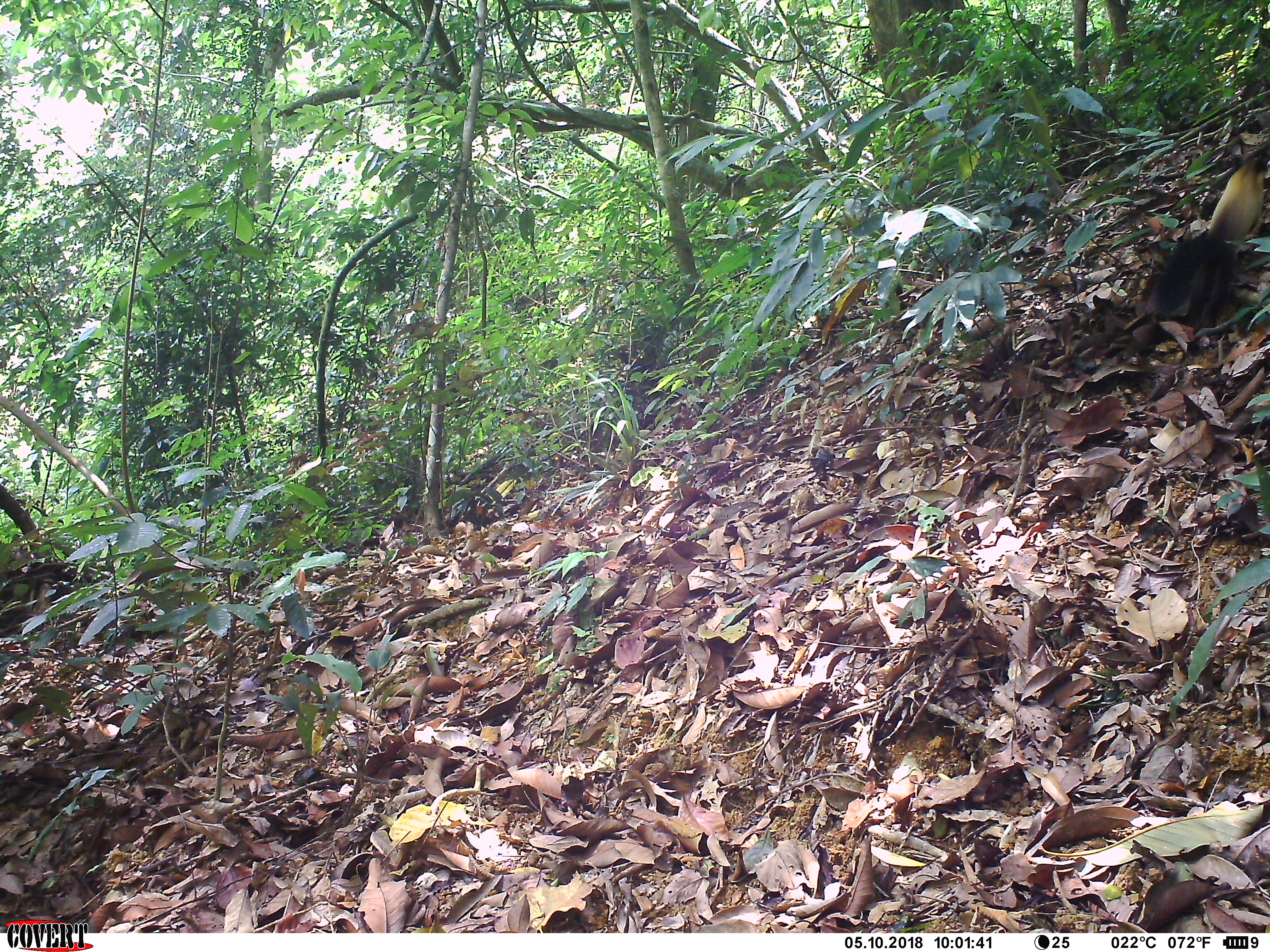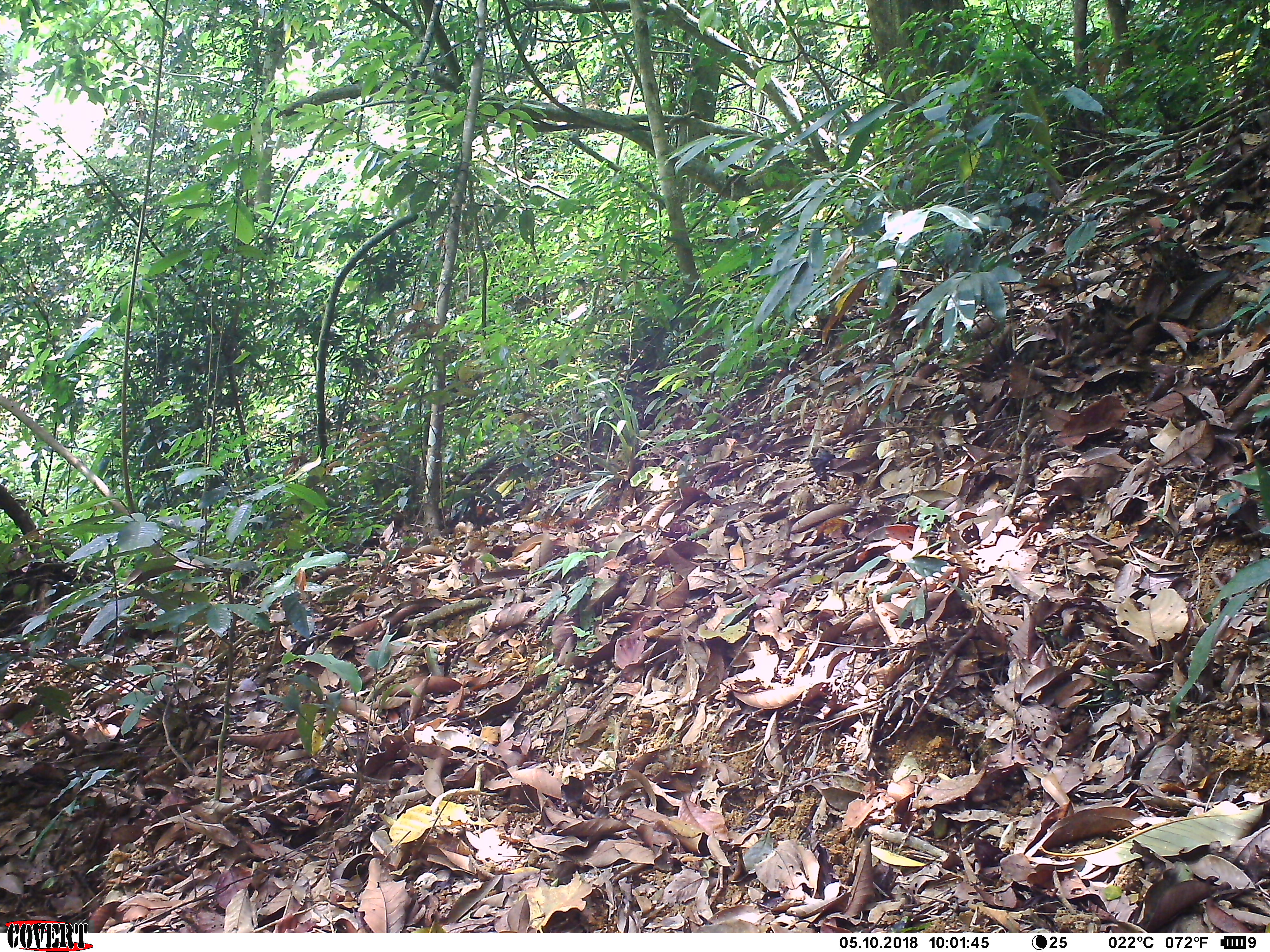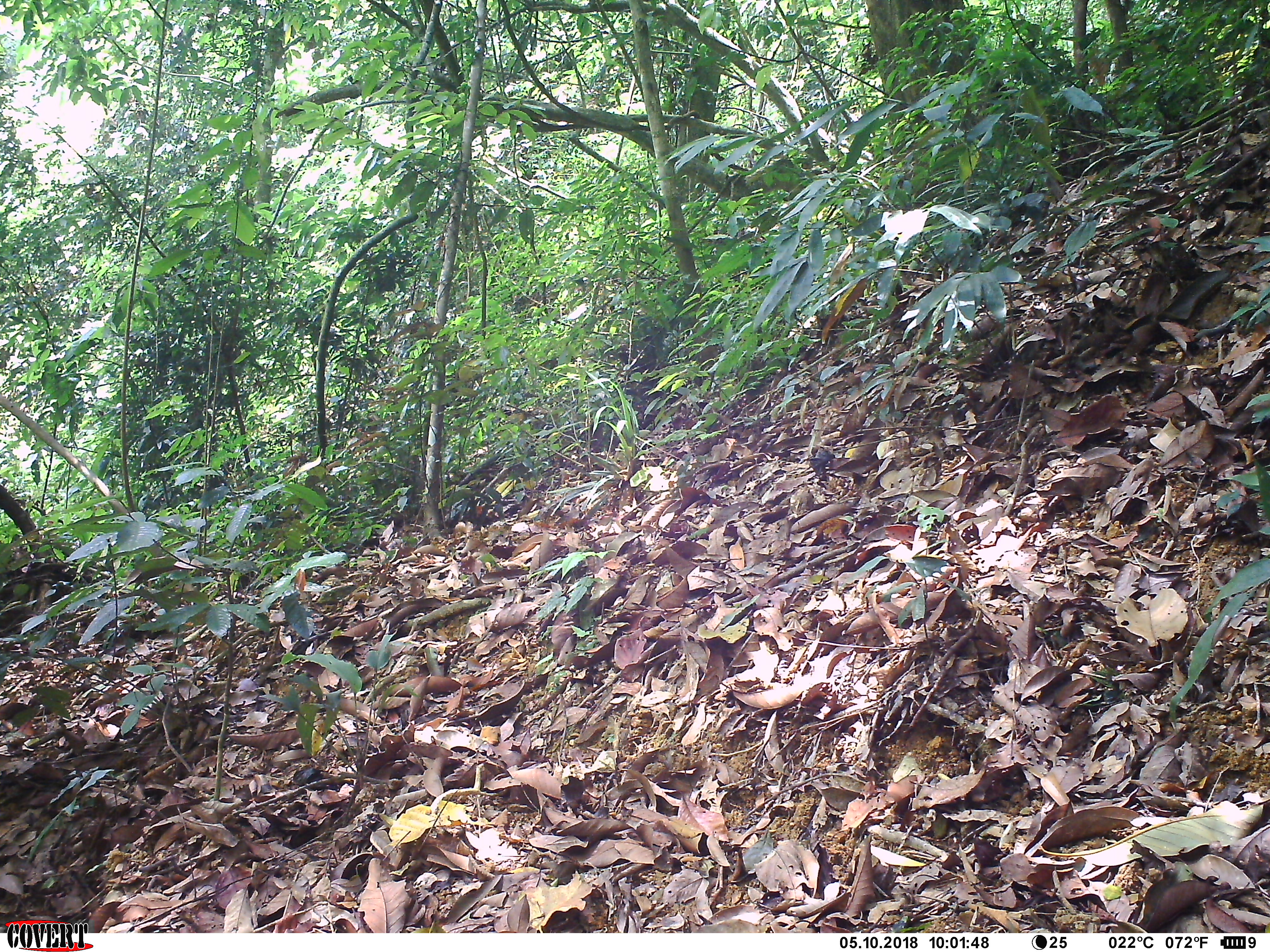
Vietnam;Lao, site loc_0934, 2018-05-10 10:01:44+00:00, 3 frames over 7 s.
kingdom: Animalia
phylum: Chordata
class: Mammalia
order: Carnivora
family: Mustelidae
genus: Martes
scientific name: Martes flavigula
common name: yellow-throated marten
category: yellow throated marten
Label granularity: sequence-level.